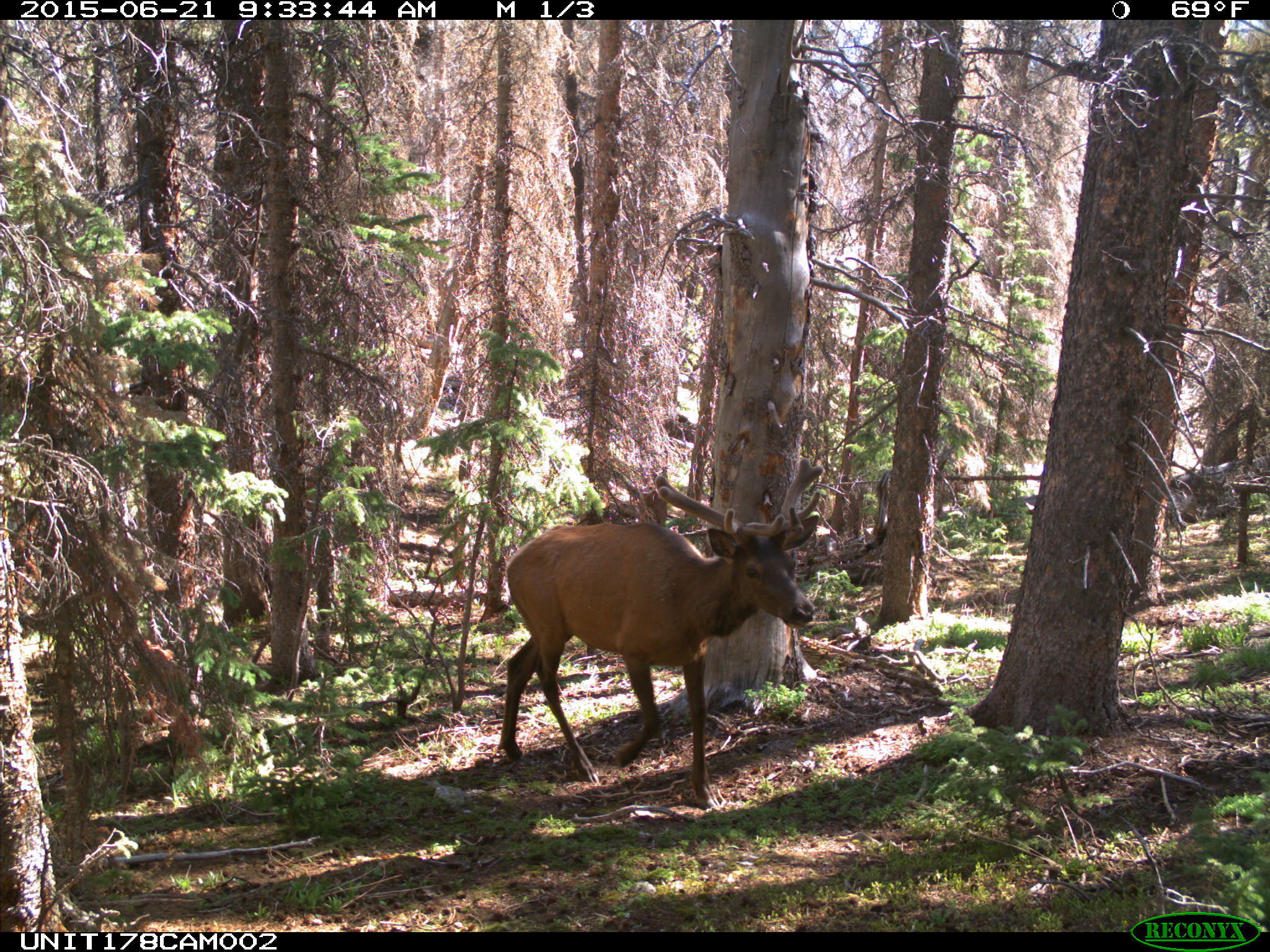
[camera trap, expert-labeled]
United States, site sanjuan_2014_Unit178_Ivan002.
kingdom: Animalia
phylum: Chordata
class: Mammalia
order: Artiodactyla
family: Cervidae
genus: Cervus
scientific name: Cervus elaphus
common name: red deer